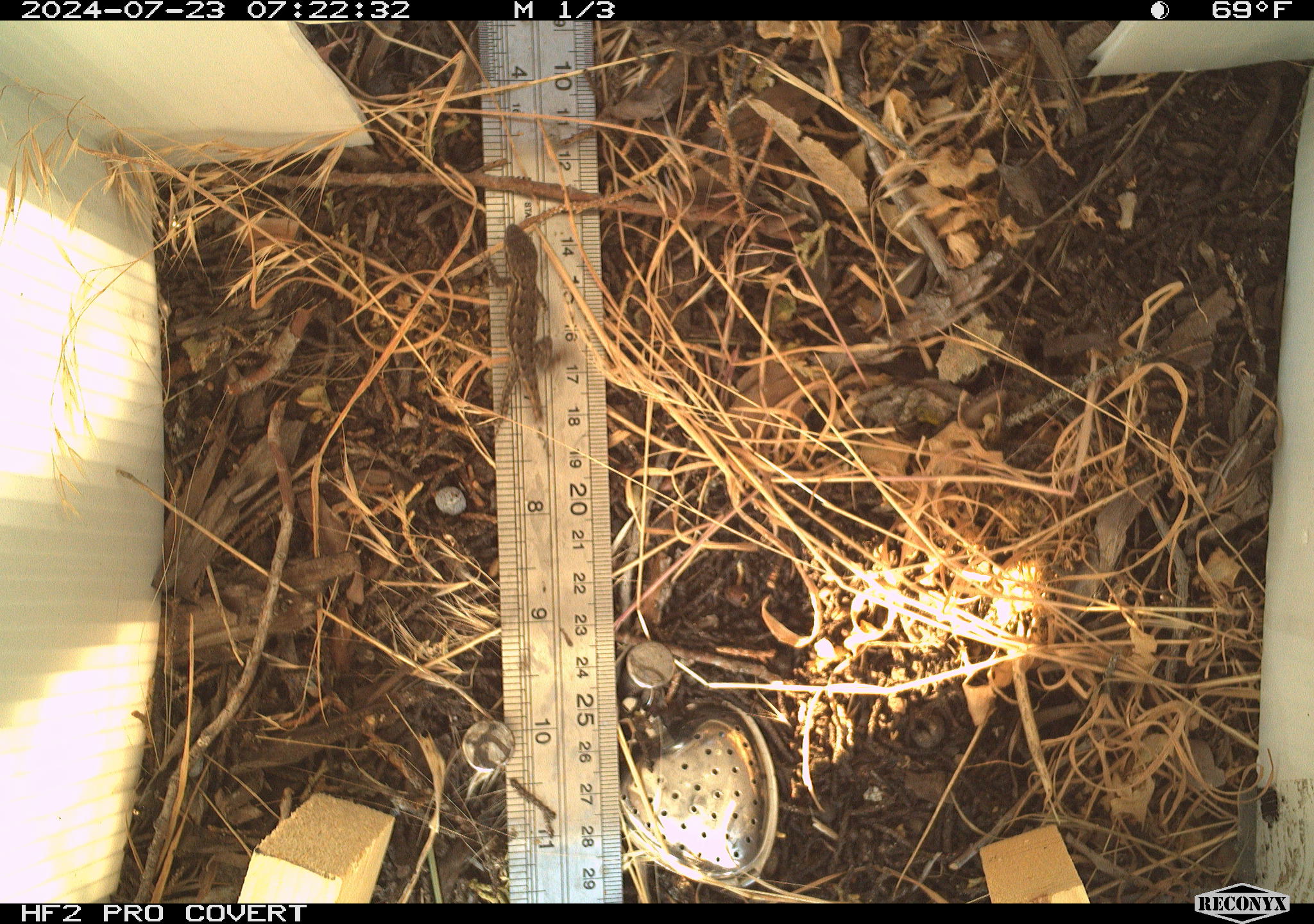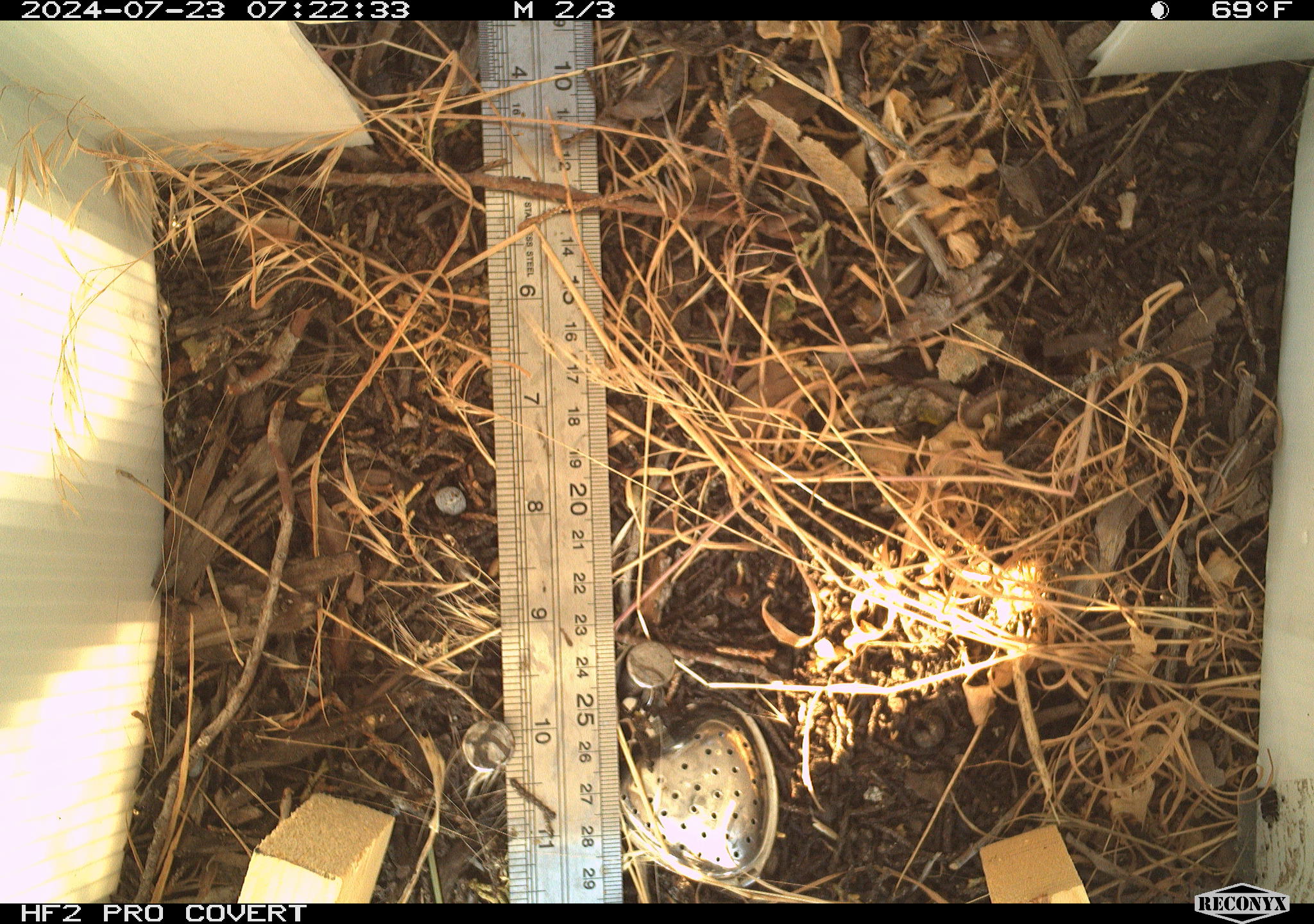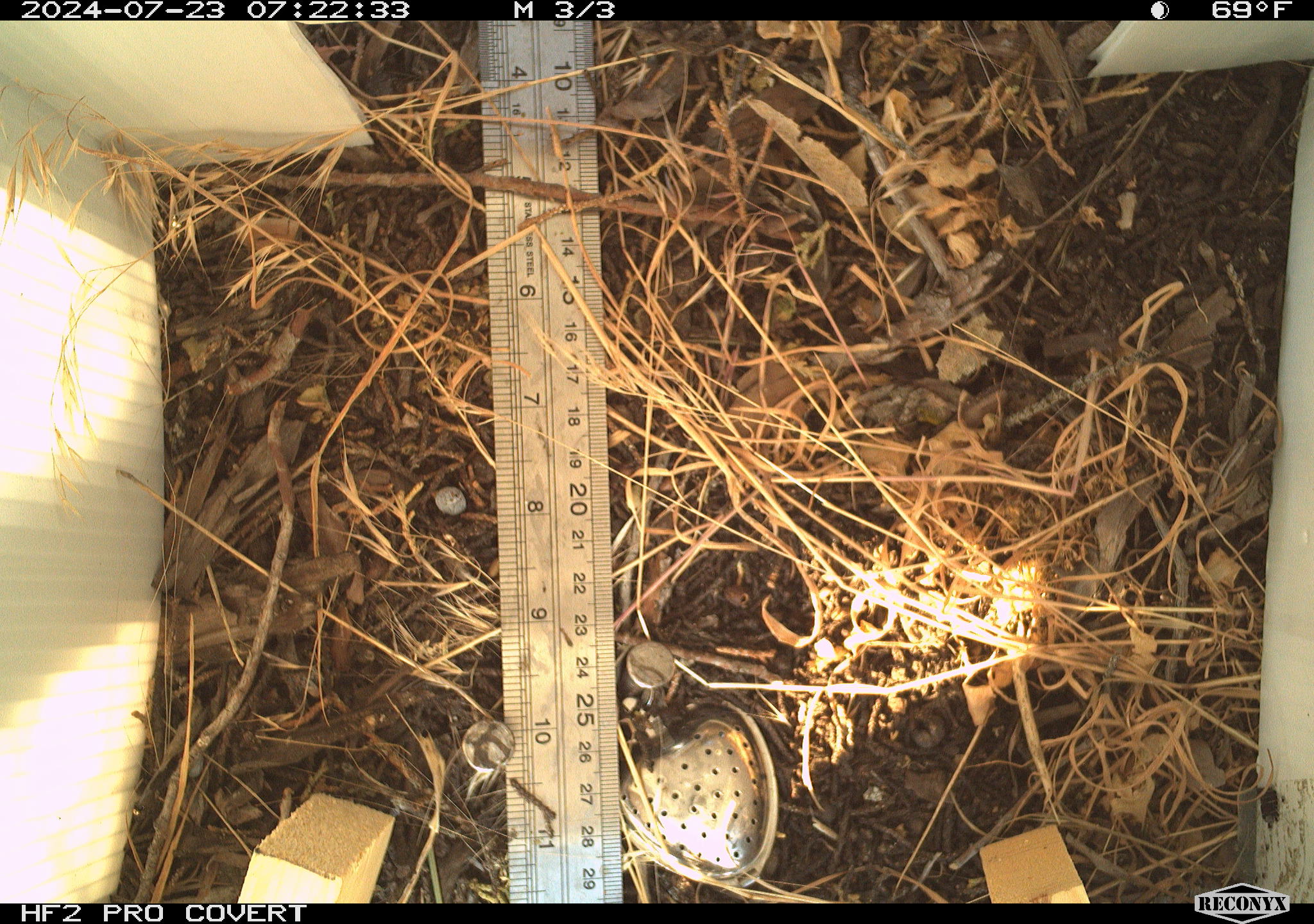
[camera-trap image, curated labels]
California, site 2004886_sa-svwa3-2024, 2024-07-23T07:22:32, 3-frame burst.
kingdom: Animalia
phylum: Chordata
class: Reptilia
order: Squamata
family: Phrynosomatidae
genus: Sceloporus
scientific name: Sceloporus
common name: spiny lizards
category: sceloporus species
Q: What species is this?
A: Sceloporus species (spiny lizards) (Sceloporus).